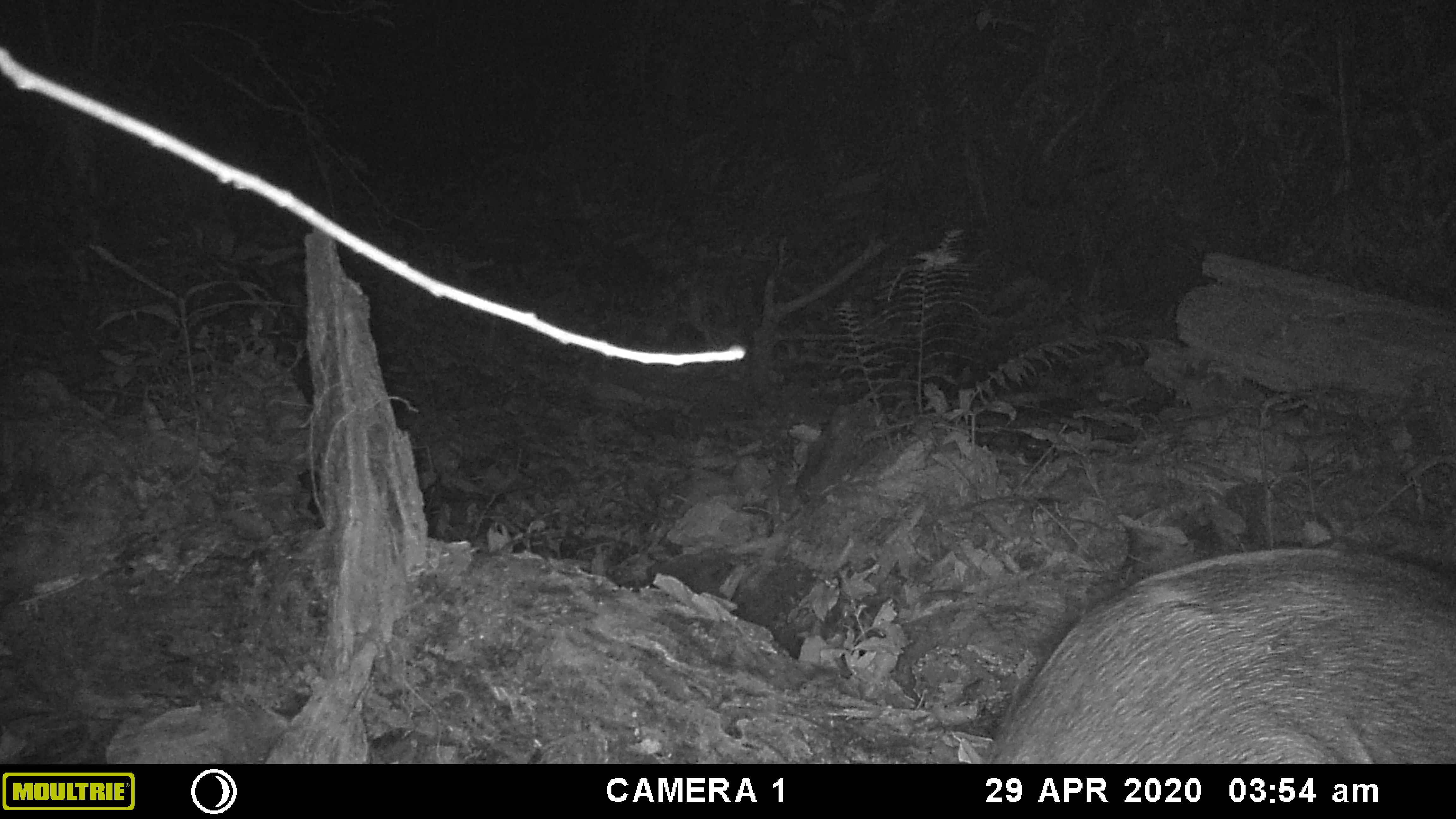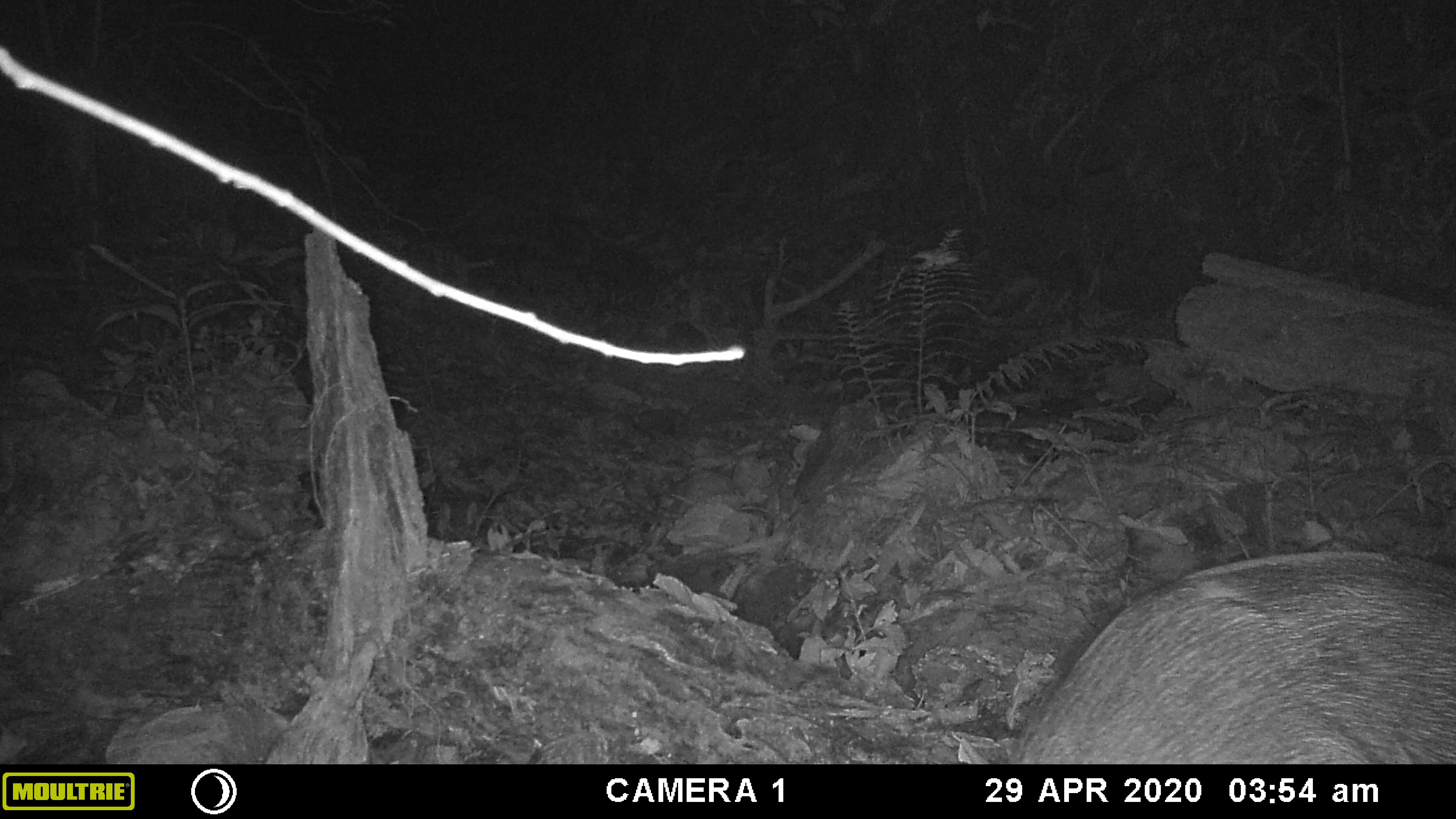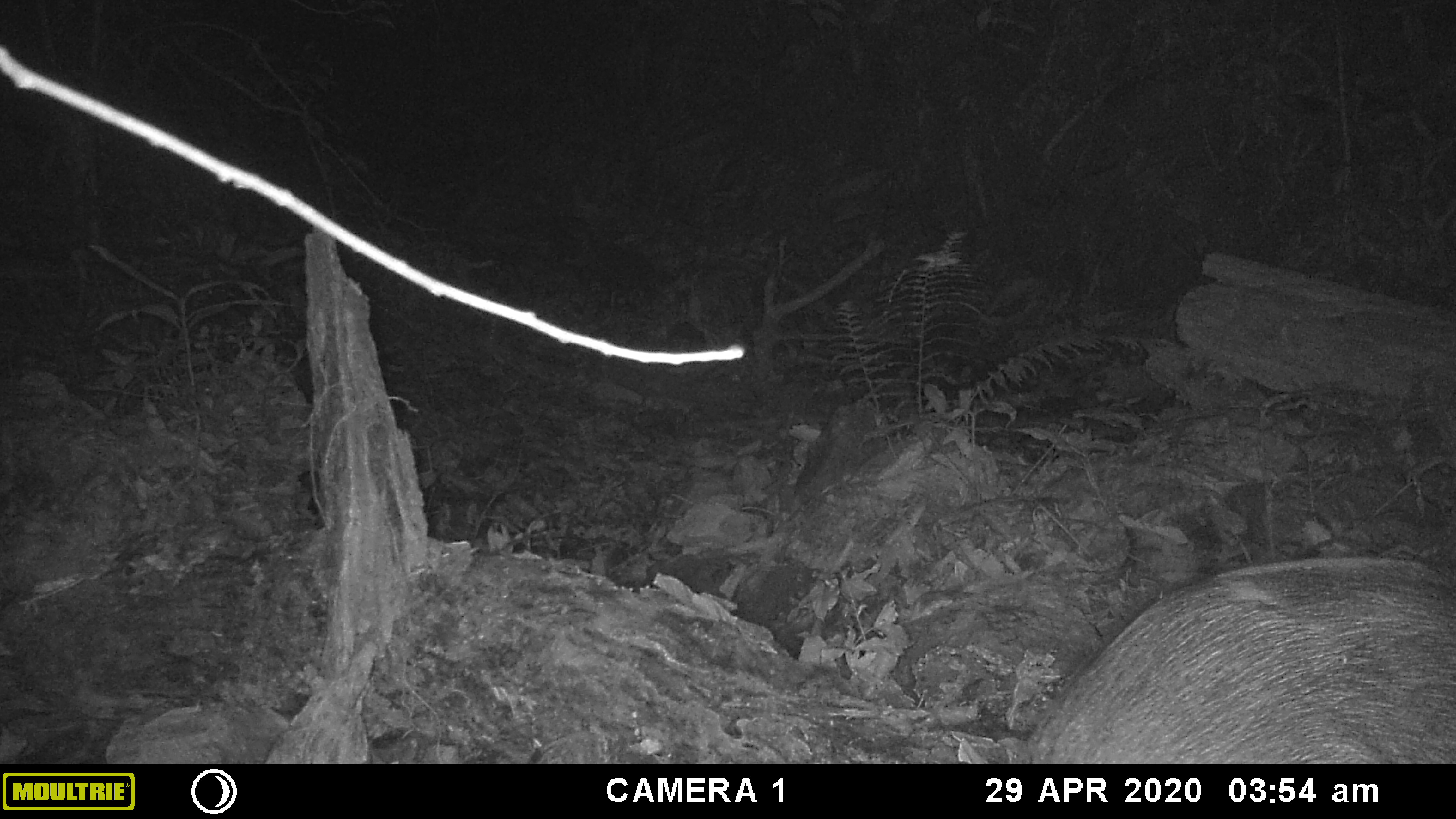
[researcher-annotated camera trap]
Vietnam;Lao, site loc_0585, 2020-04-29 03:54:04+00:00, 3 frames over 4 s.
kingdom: Animalia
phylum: Chordata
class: Mammalia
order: Artiodactyla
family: Suidae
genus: Sus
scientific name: Sus scrofa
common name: eurasian wild pig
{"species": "eurasian wild pig (Sus scrofa)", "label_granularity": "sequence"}